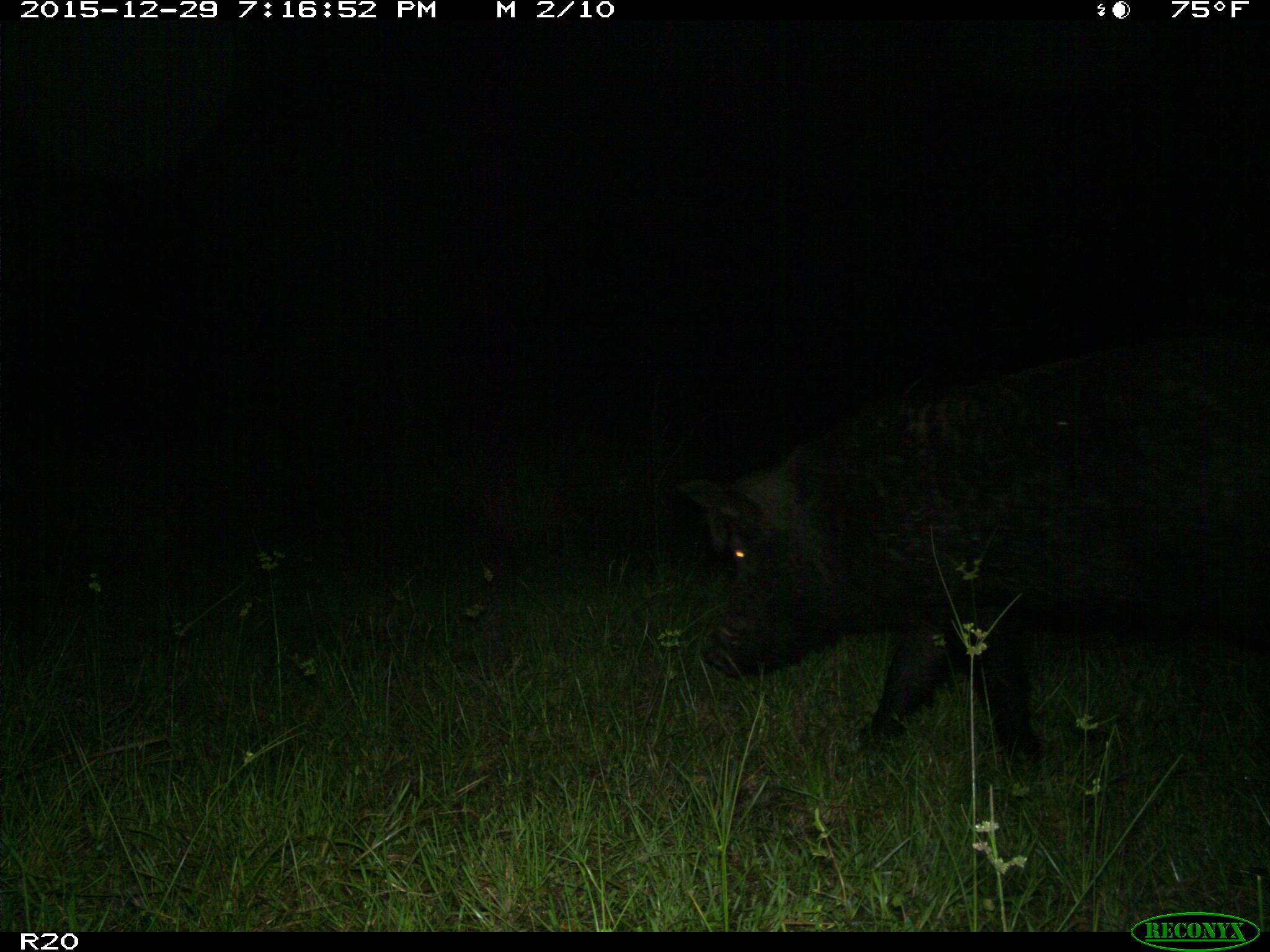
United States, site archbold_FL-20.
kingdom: Animalia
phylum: Chordata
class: Mammalia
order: Artiodactyla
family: Suidae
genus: Sus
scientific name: Sus scrofa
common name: wild boar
Sus scrofa (wild boar).